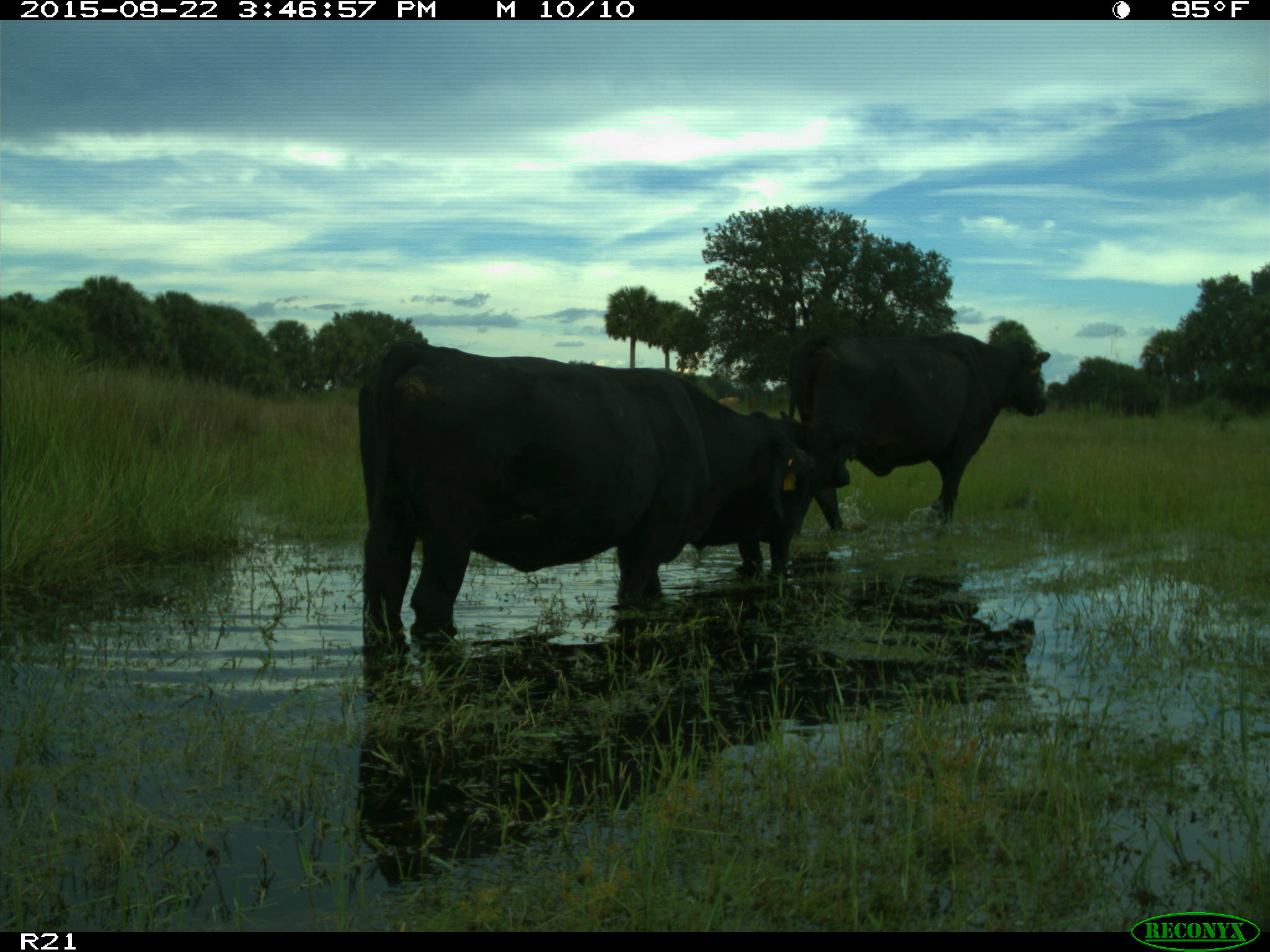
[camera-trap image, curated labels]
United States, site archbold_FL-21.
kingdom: Animalia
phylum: Chordata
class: Mammalia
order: Artiodactyla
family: Bovidae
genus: Bos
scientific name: Bos taurus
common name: domestic cow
Bos taurus (domestic cow).